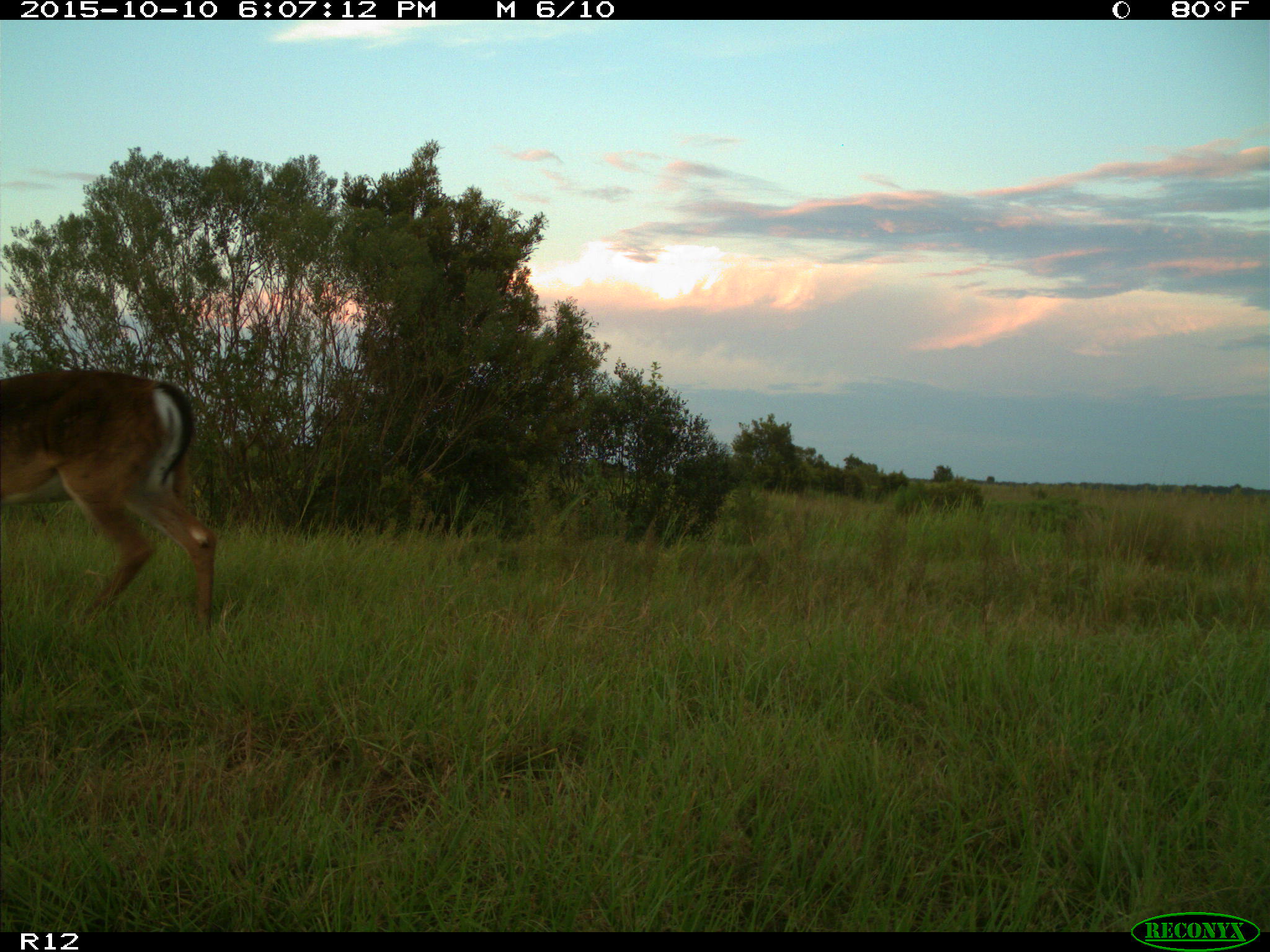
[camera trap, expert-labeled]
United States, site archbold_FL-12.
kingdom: Animalia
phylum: Chordata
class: Mammalia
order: Artiodactyla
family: Cervidae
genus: Odocoileus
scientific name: Odocoileus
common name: deer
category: unidentified deer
Unidentified deer (deer) (Odocoileus).